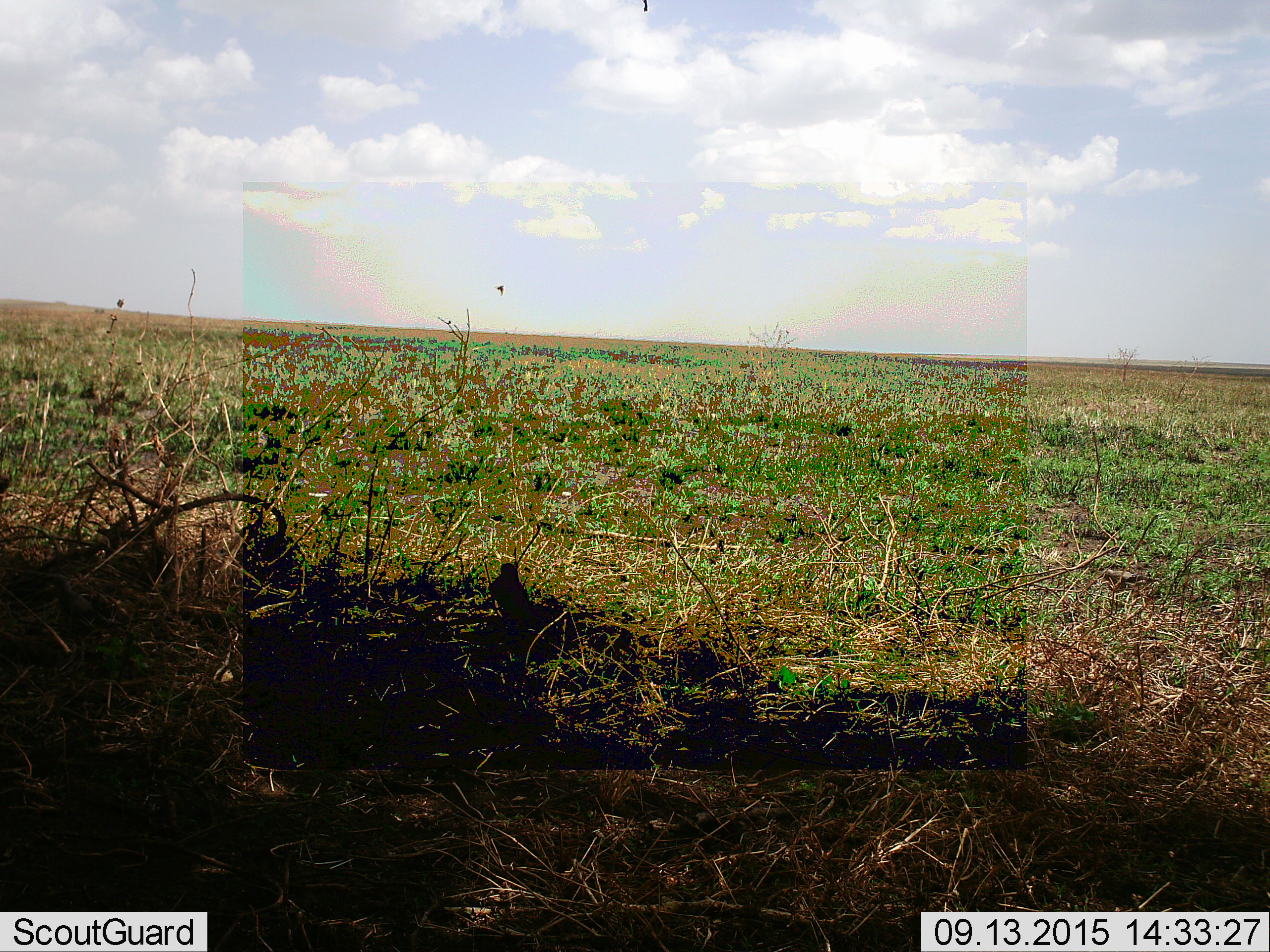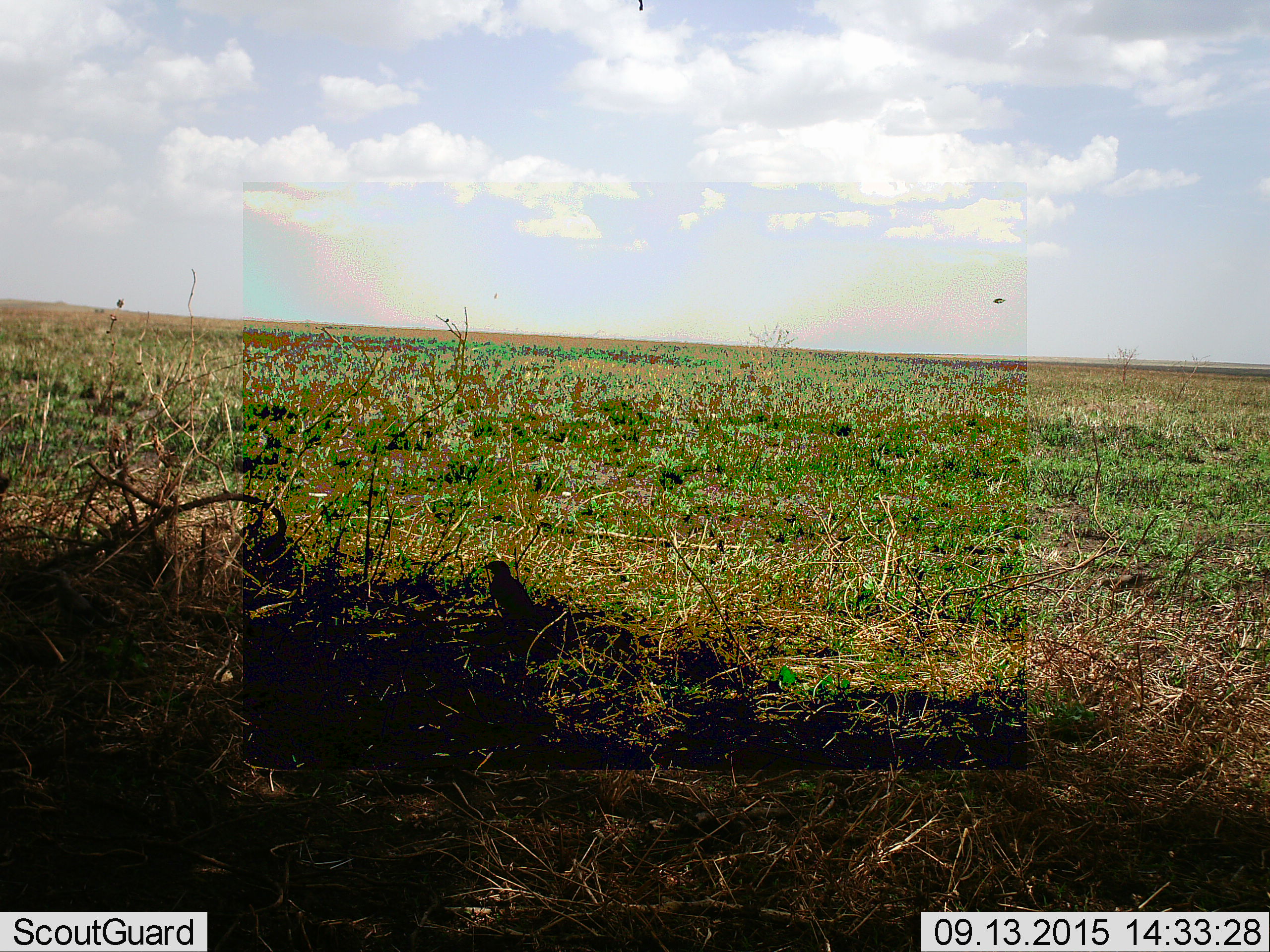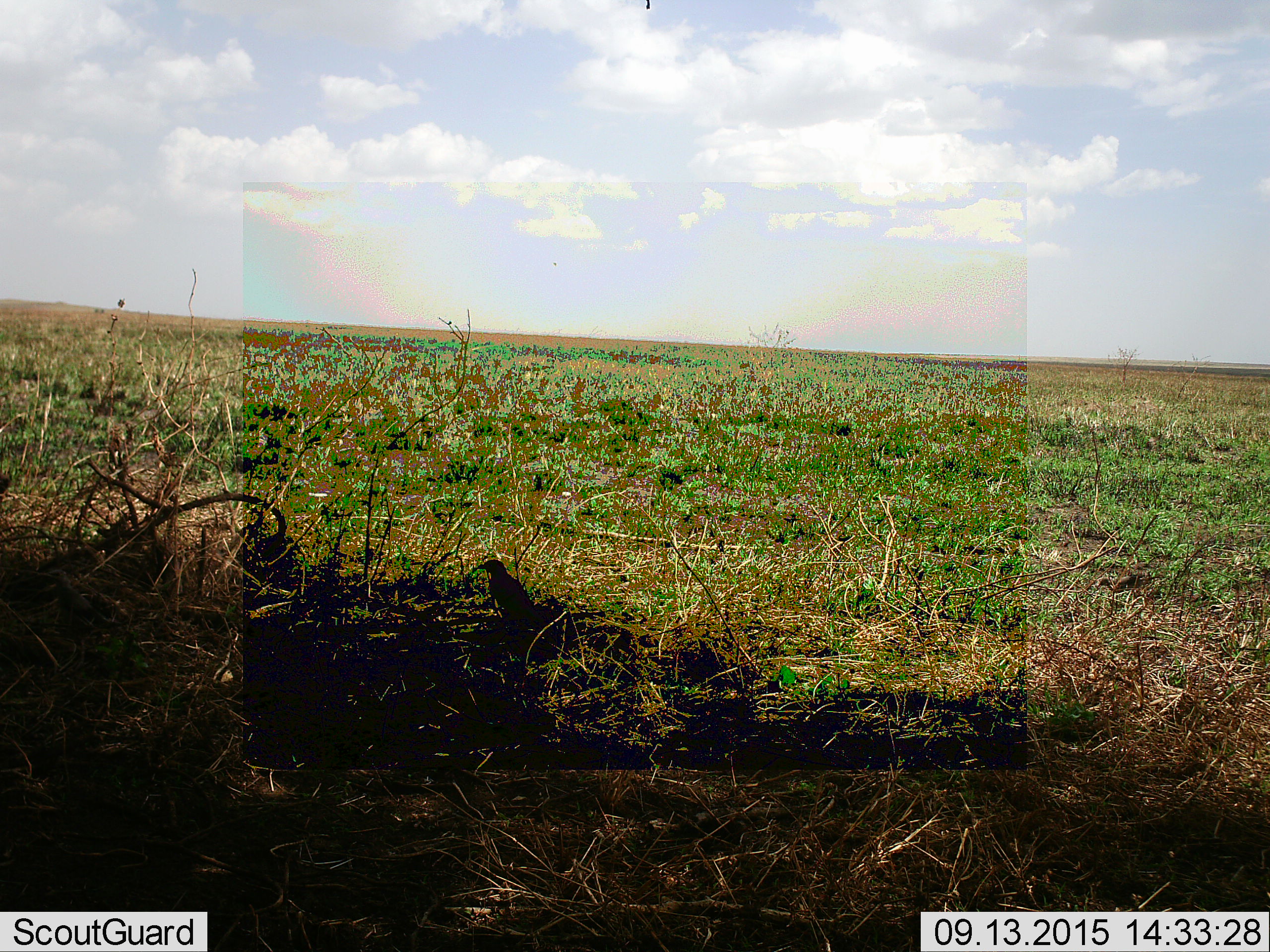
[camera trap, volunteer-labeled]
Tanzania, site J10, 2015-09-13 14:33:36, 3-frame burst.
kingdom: Animalia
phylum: Chordata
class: Aves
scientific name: Aves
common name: bird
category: otherbird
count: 2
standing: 57%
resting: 14%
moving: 57%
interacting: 0%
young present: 0%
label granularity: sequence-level